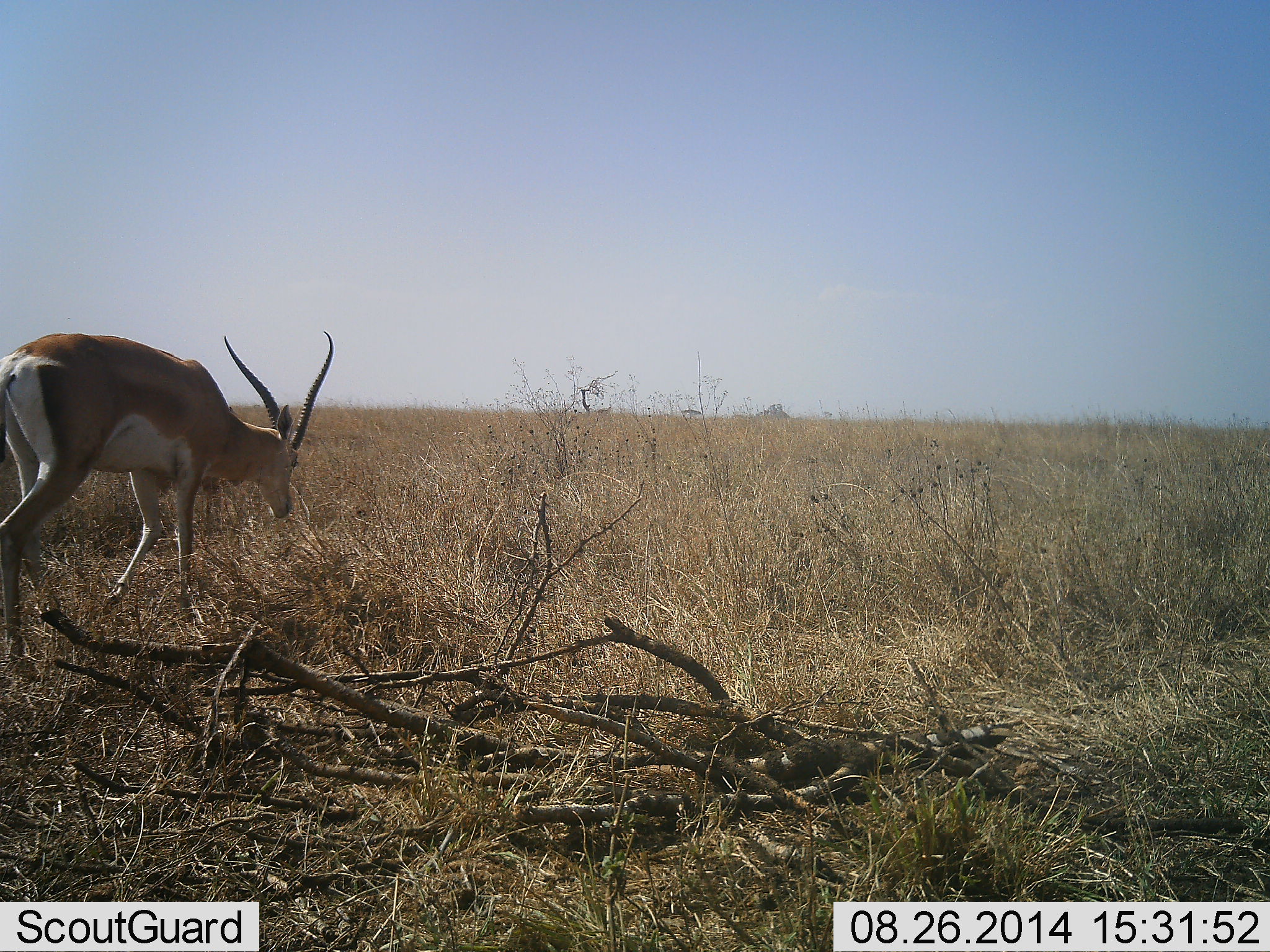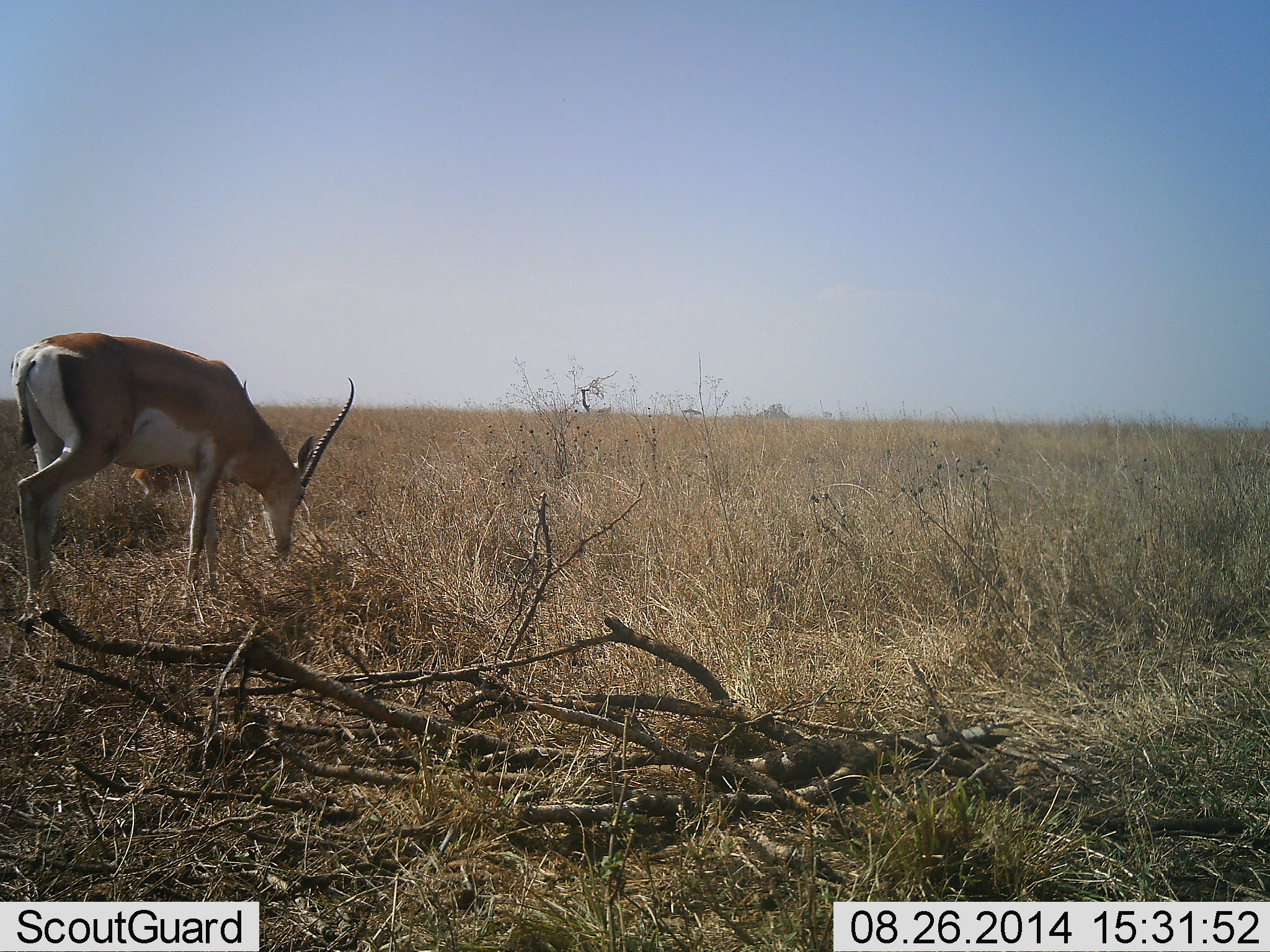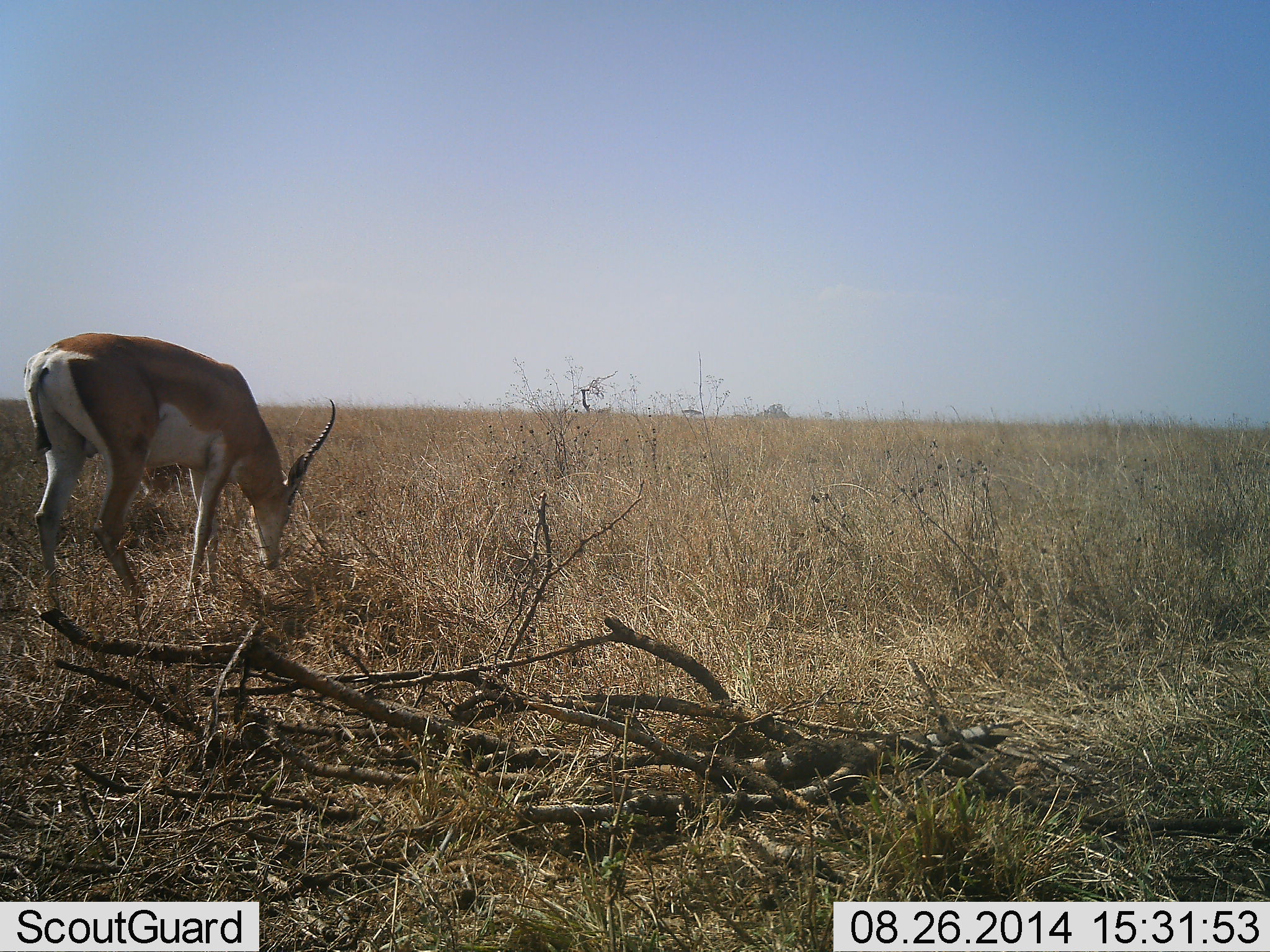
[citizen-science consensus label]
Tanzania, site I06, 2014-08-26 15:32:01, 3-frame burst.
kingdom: Animalia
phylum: Chordata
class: Mammalia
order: Artiodactyla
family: Bovidae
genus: Nanger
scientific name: Nanger granti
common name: grant's gazelle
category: gazellegrants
Gazellegrants (grant's gazelle) (Nanger granti), count 1. Behavior (volunteer vote fractions): standing 10%, resting 0%, moving 10%, interacting 0%. Young present (vote fraction): 0%. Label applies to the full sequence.